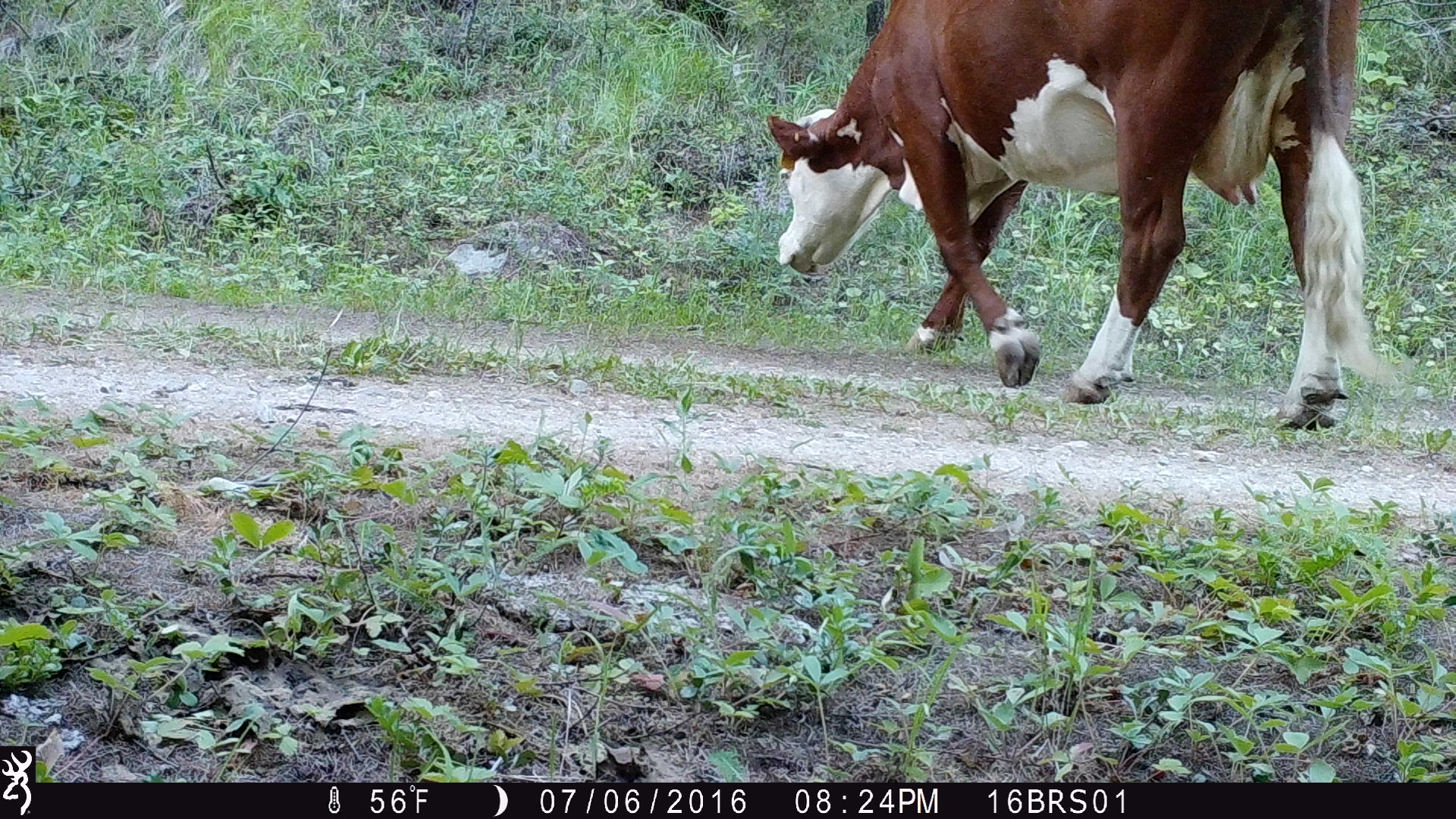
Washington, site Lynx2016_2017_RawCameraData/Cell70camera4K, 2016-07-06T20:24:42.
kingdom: Animalia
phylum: Chordata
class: Mammalia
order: Artiodactyla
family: Bovidae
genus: Bos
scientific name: Bos taurus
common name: domestic cattle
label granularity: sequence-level